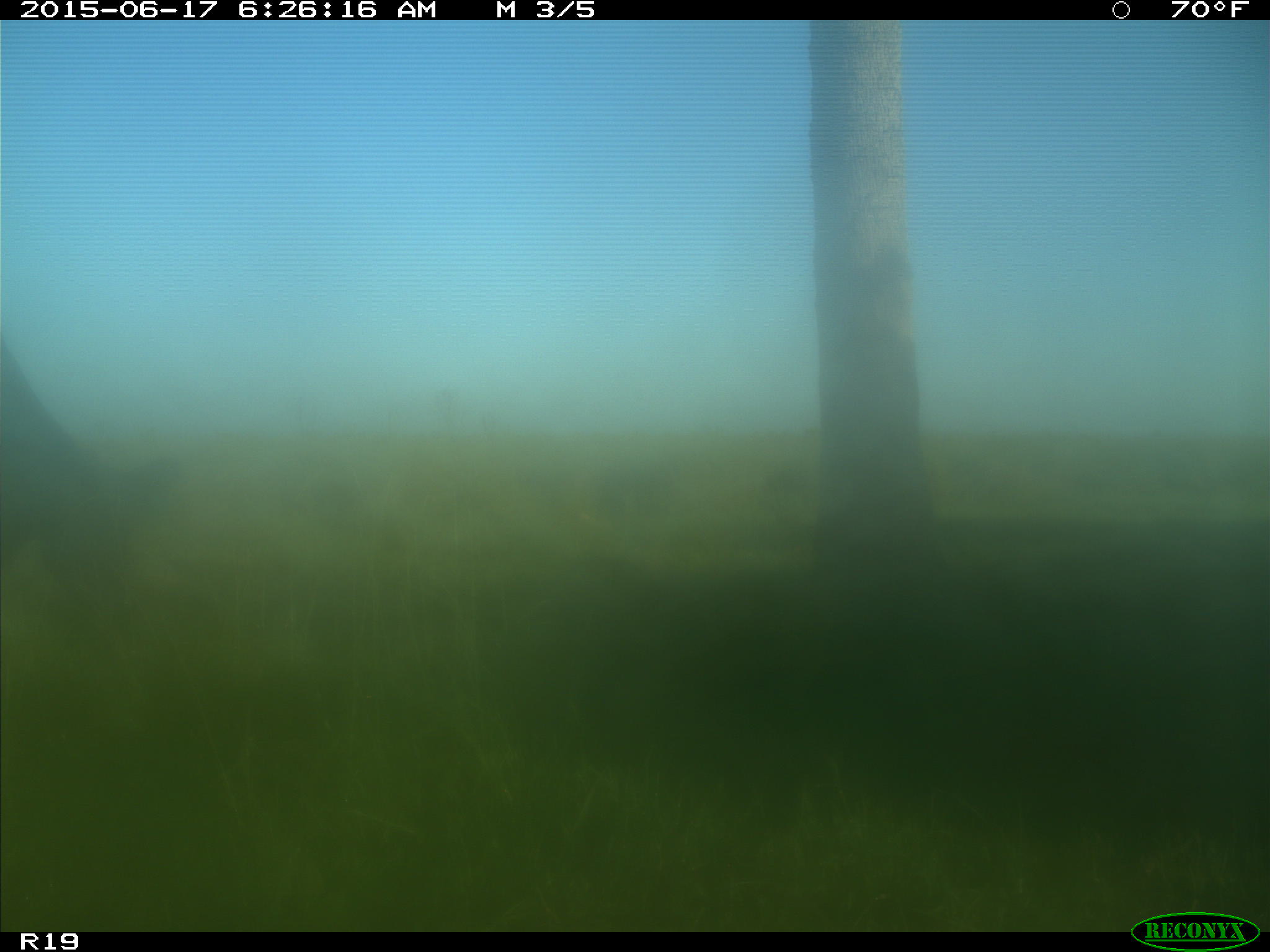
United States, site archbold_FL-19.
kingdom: Animalia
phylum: Chordata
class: Mammalia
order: Artiodactyla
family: Bovidae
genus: Bos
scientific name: Bos taurus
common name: domestic cow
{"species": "Bos taurus (domestic cow)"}